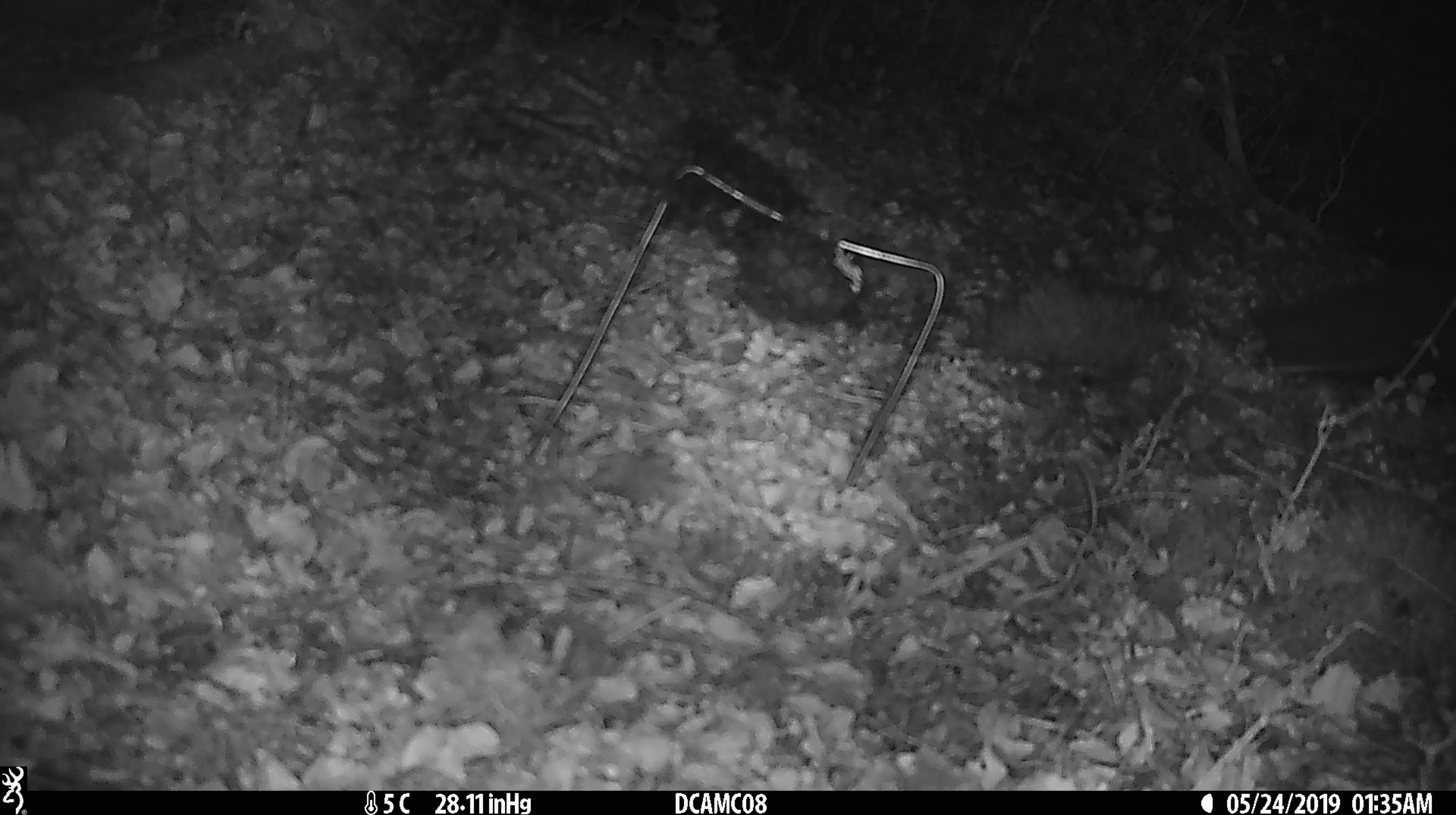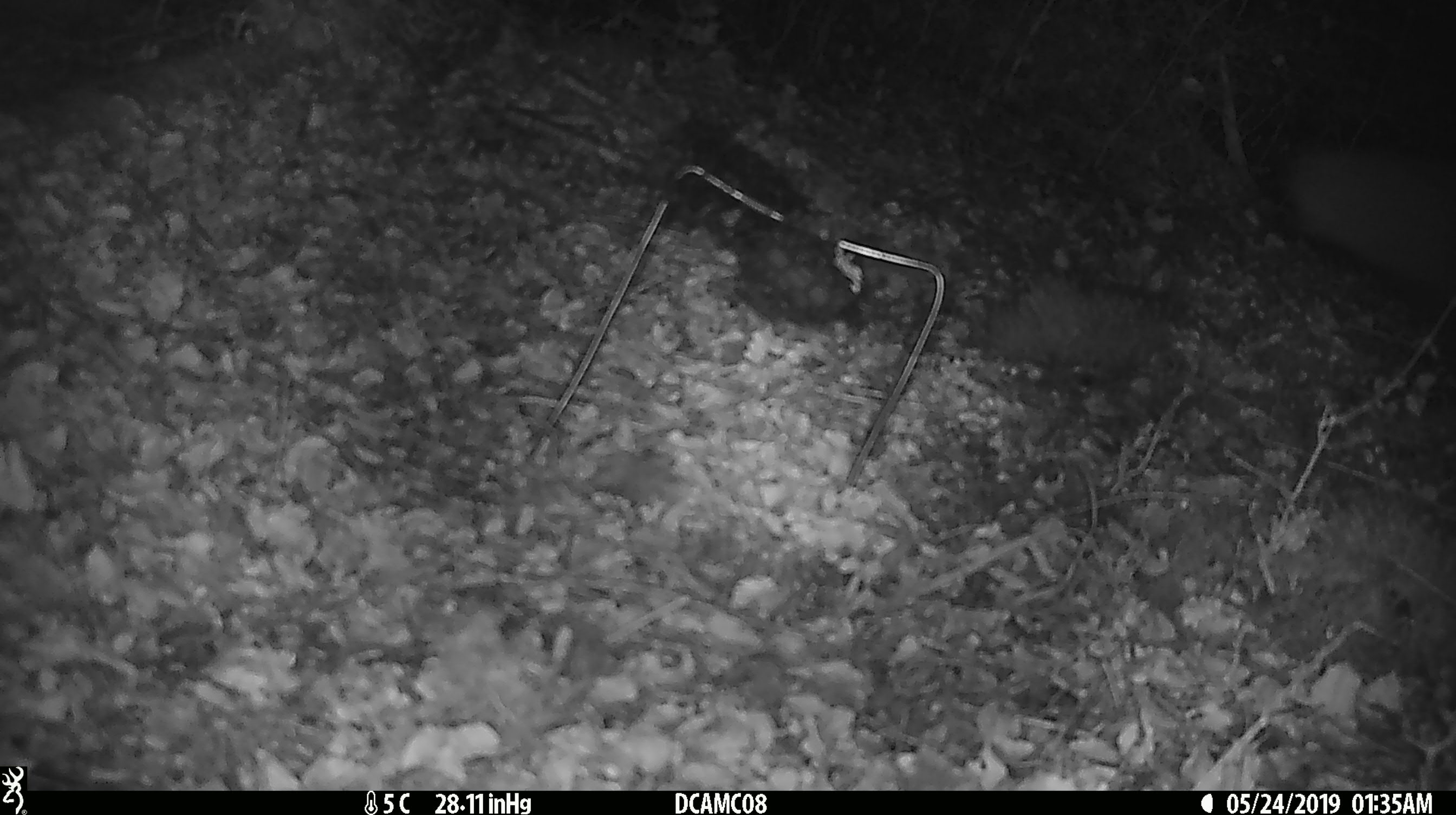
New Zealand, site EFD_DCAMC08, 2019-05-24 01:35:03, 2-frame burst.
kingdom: Animalia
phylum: Chordata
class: Mammalia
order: Diprotodontia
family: Phalangeridae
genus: Trichosurus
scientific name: Trichosurus vulpecula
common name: common brushtail possum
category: possum